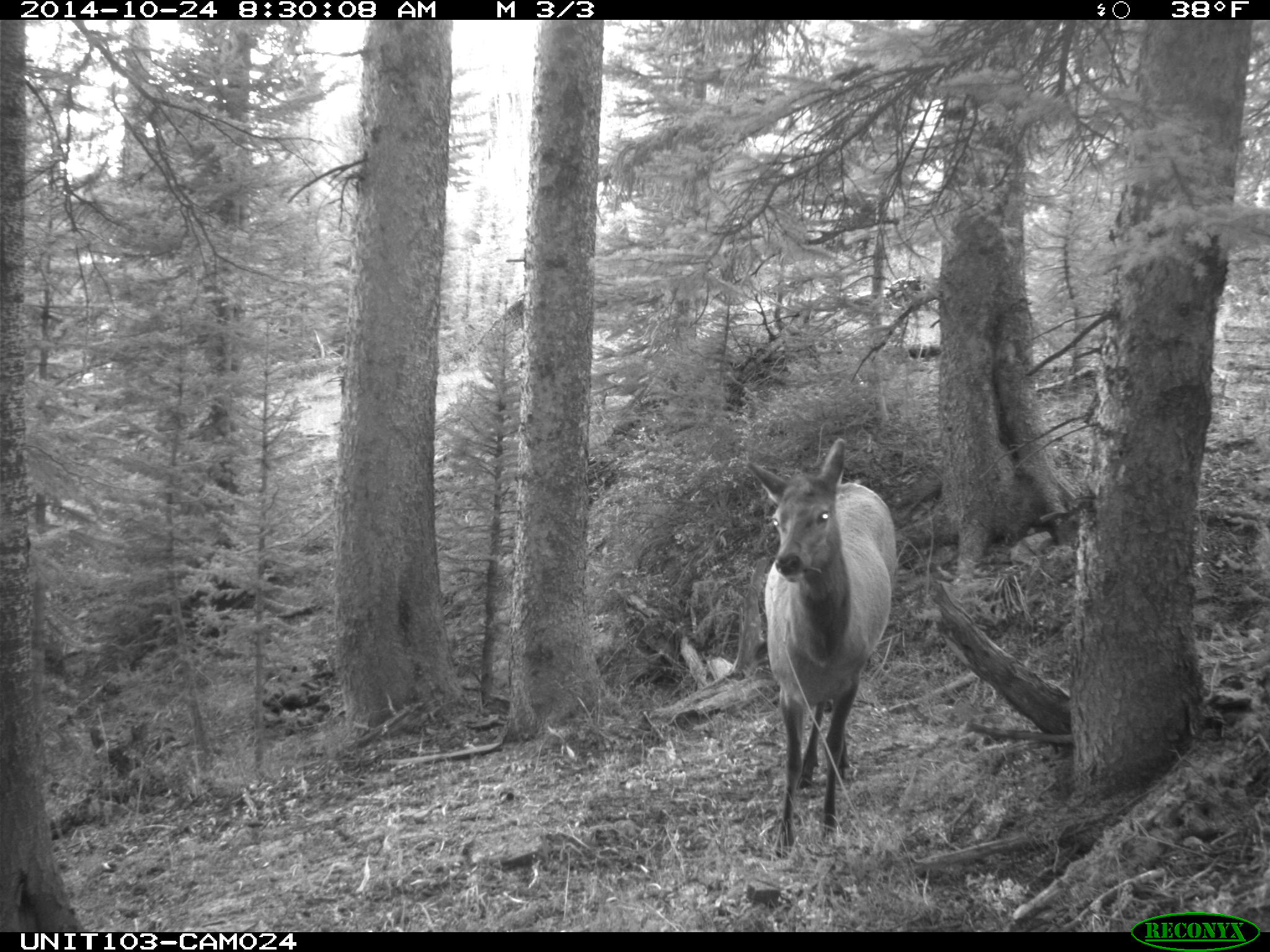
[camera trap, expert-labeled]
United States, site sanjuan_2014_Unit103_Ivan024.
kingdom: Animalia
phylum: Chordata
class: Mammalia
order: Artiodactyla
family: Cervidae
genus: Cervus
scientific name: Cervus elaphus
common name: red deer